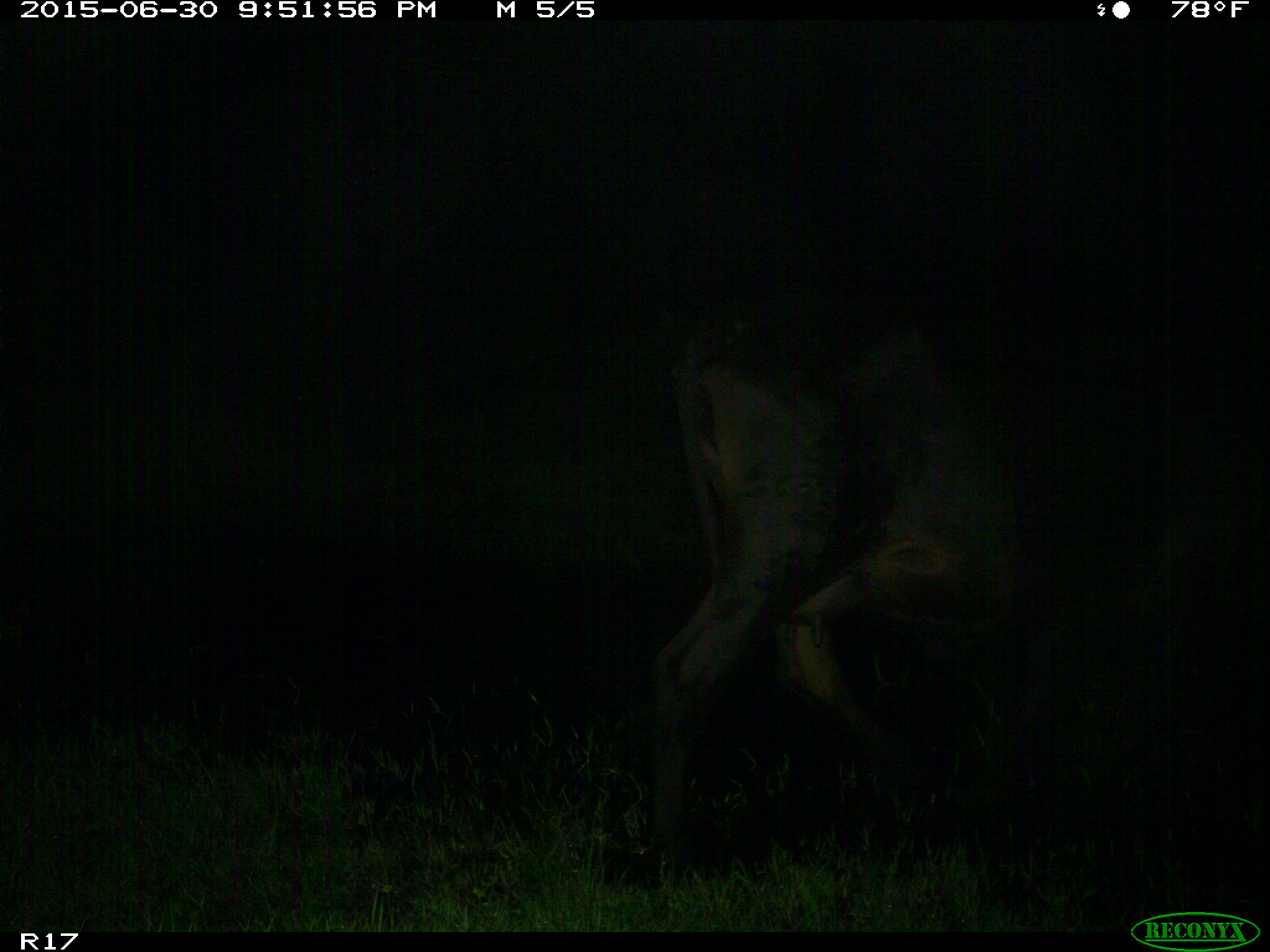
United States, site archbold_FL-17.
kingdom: Animalia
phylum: Chordata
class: Mammalia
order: Artiodactyla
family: Bovidae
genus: Bos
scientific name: Bos taurus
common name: domestic cow